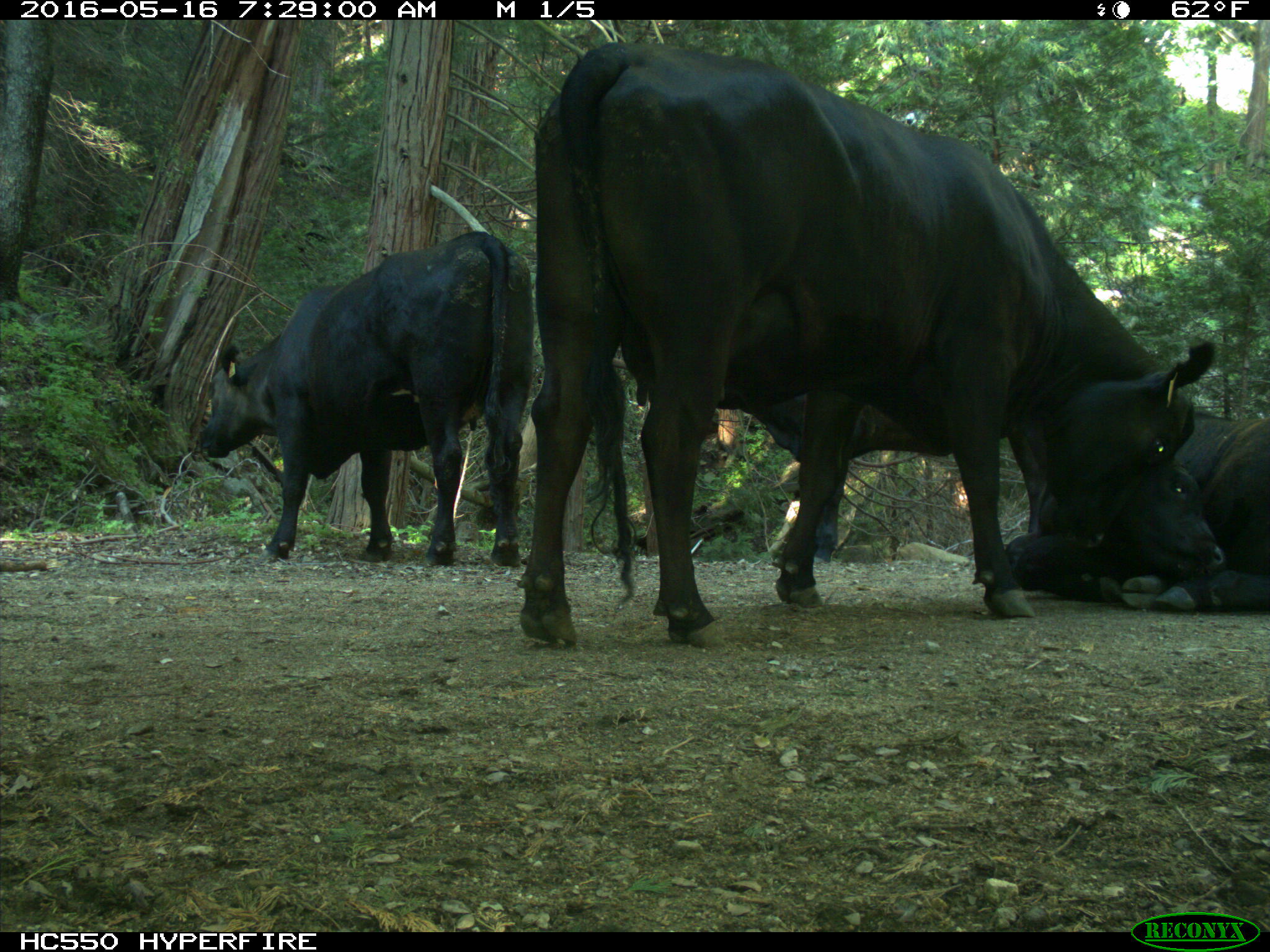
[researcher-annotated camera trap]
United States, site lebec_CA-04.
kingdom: Animalia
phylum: Chordata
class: Mammalia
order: Artiodactyla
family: Bovidae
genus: Bos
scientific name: Bos taurus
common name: domestic cow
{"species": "Bos taurus (domestic cow)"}